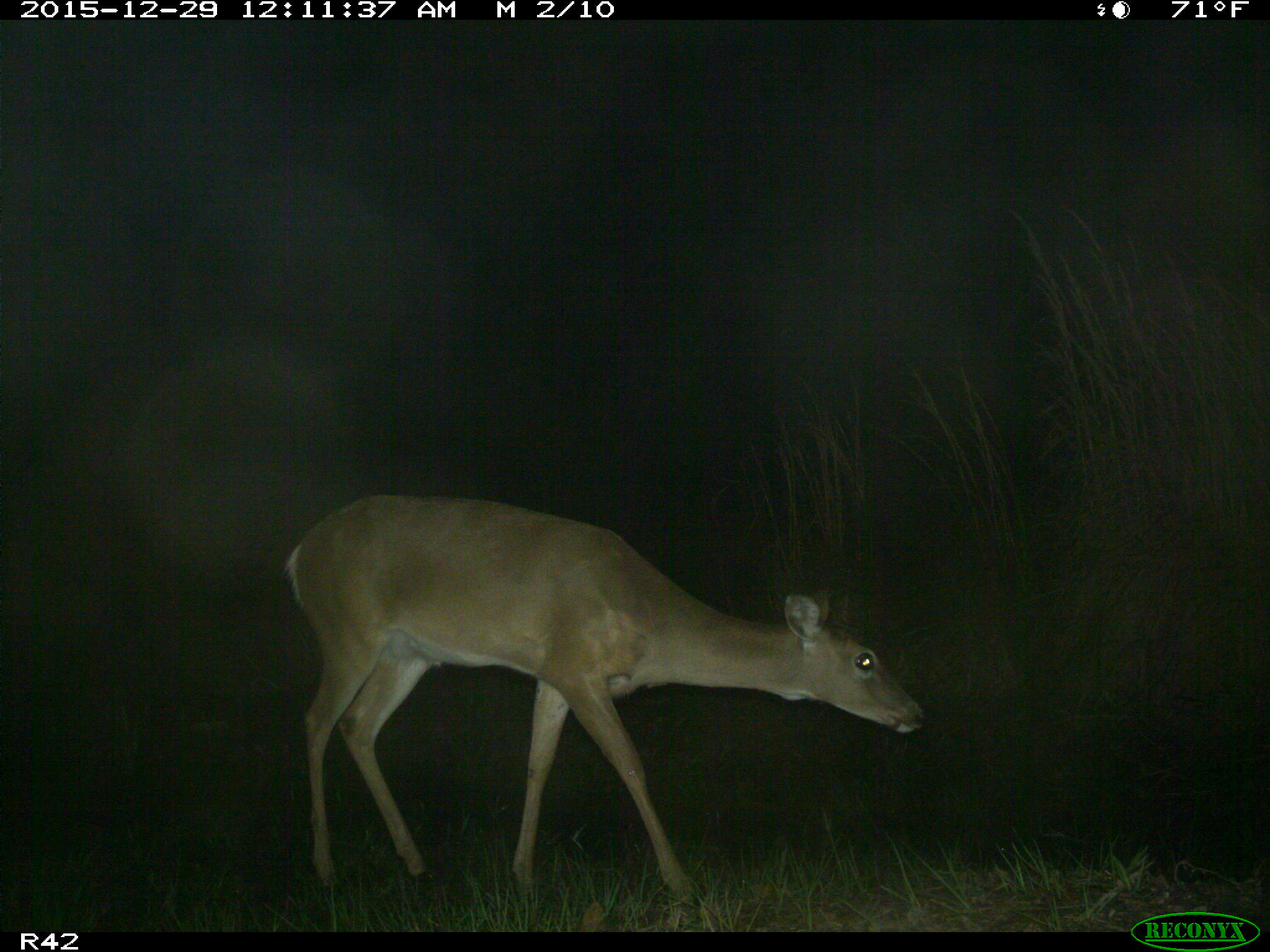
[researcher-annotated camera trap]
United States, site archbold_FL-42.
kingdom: Animalia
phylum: Chordata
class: Mammalia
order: Artiodactyla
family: Cervidae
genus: Odocoileus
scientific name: Odocoileus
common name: deer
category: unidentified deer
Unidentified deer (deer) (Odocoileus).